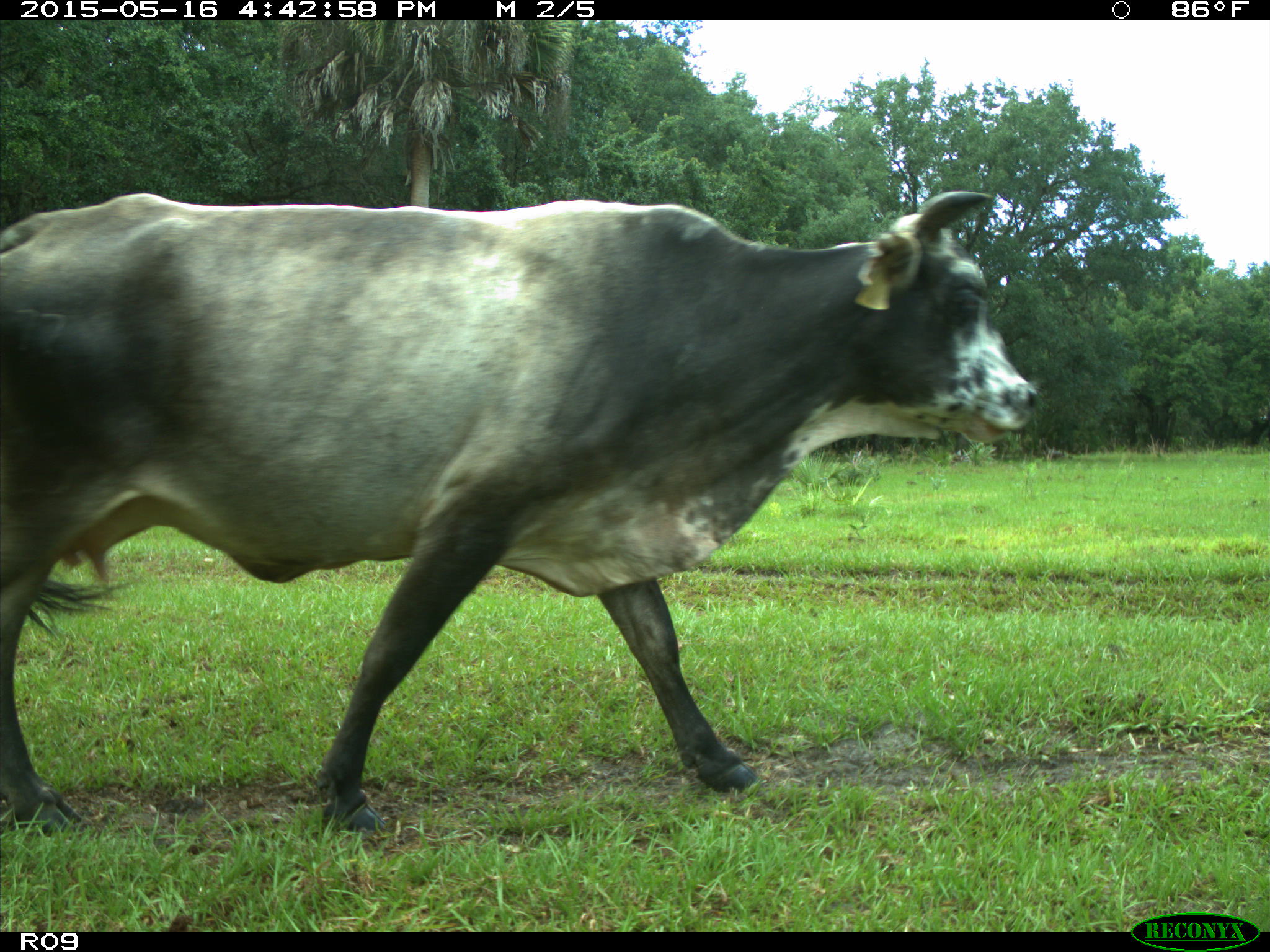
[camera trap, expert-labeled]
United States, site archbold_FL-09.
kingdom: Animalia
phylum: Chordata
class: Mammalia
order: Artiodactyla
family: Bovidae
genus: Bos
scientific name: Bos taurus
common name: domestic cow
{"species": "Bos taurus (domestic cow)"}